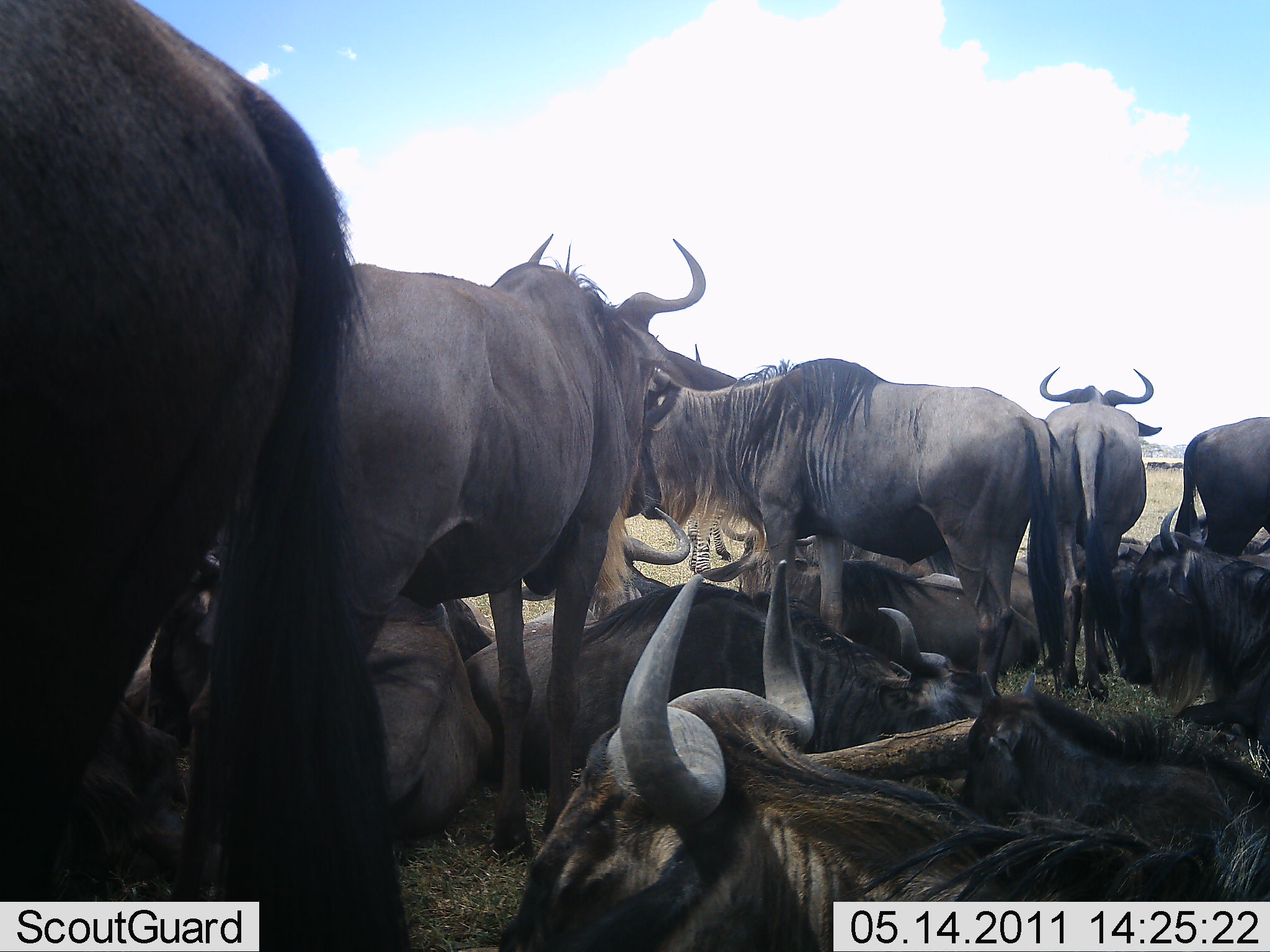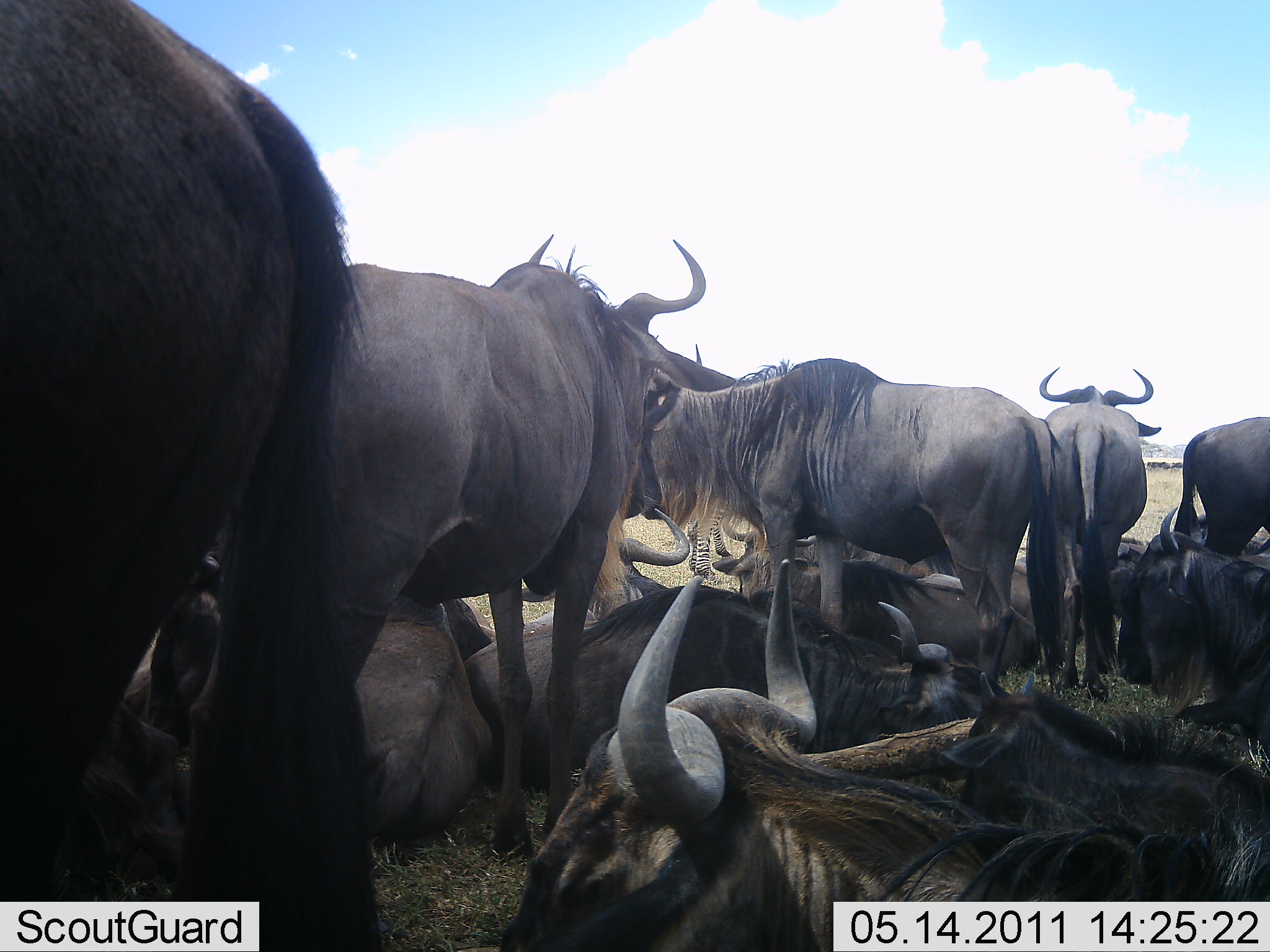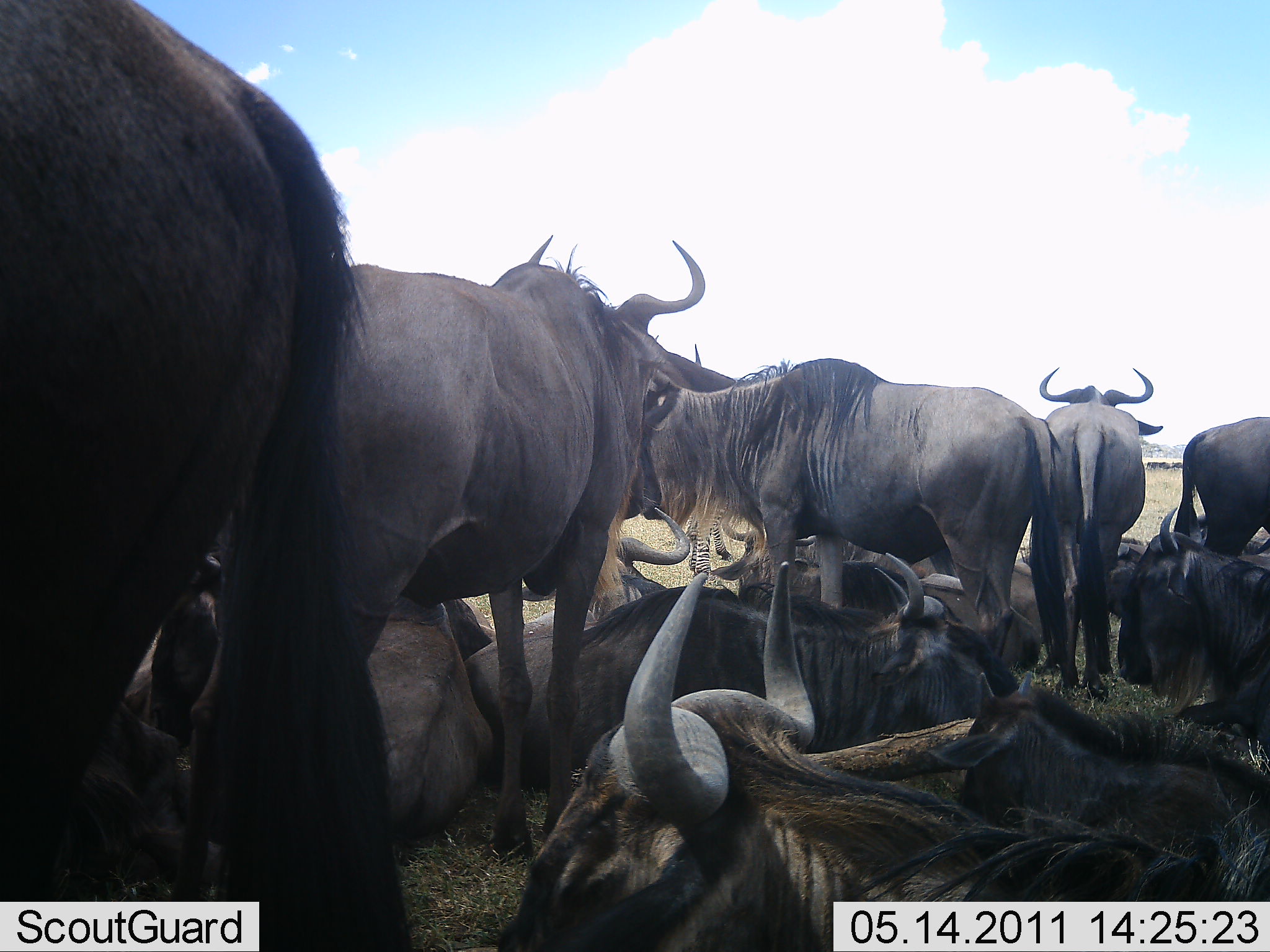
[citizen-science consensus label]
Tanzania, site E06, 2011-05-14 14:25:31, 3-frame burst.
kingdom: Animalia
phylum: Chordata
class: Mammalia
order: Artiodactyla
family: Bovidae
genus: Connochaetes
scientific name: Connochaetes taurinus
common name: blue wildebeest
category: wildebeest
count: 11-50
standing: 79%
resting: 93%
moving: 0%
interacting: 14%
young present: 7%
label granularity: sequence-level